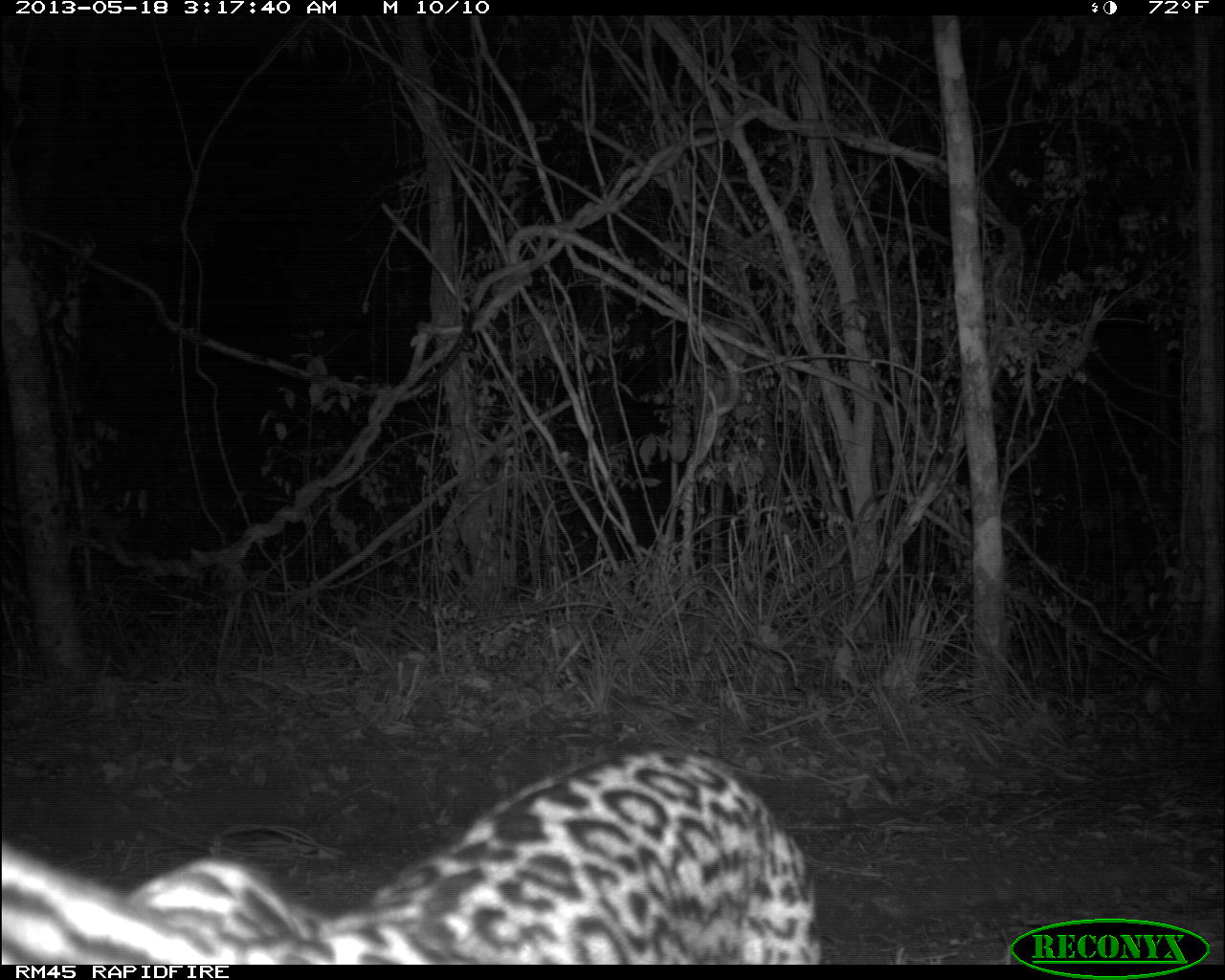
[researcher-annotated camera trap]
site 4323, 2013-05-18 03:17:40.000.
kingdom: Animalia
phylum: Chordata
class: Mammalia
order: Carnivora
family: Felidae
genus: Leopardus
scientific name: Leopardus pardalis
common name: ocelot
Leopardus pardalis (ocelot), count 1, sex male.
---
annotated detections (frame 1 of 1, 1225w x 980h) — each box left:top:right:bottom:
leopardus pardalis: 2:747:815:963